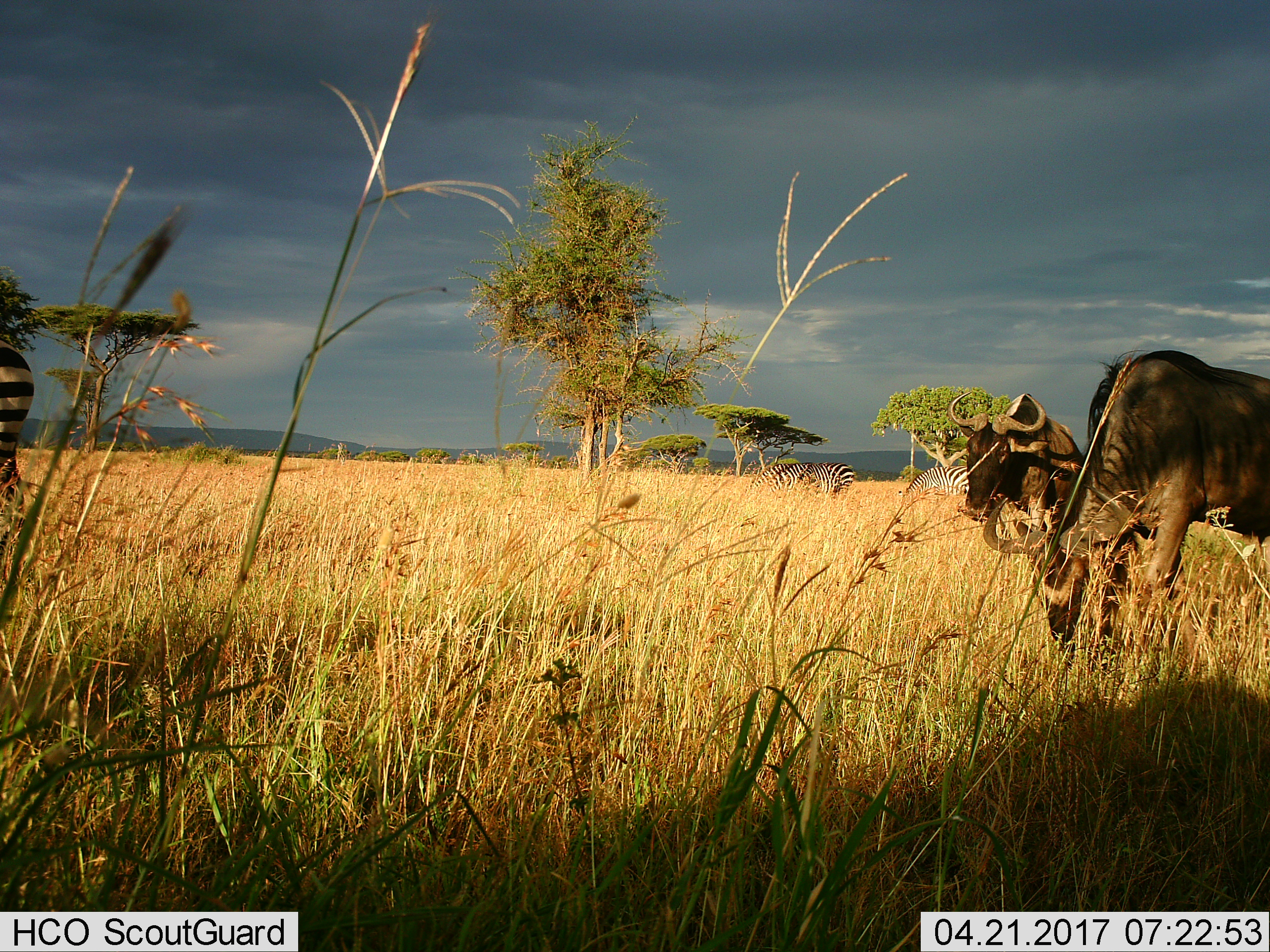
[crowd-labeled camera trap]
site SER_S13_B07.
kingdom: Animalia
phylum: Chordata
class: Mammalia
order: Artiodactyla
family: Bovidae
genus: Connochaetes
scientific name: Connochaetes taurinus taurinus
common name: blue wildebeest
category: wildebeestblue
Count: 2.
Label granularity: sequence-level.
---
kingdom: Animalia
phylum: Chordata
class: Mammalia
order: Perissodactyla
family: Equidae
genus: Equus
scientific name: Equus quagga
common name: plains zebra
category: zebraplains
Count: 4.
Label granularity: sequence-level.